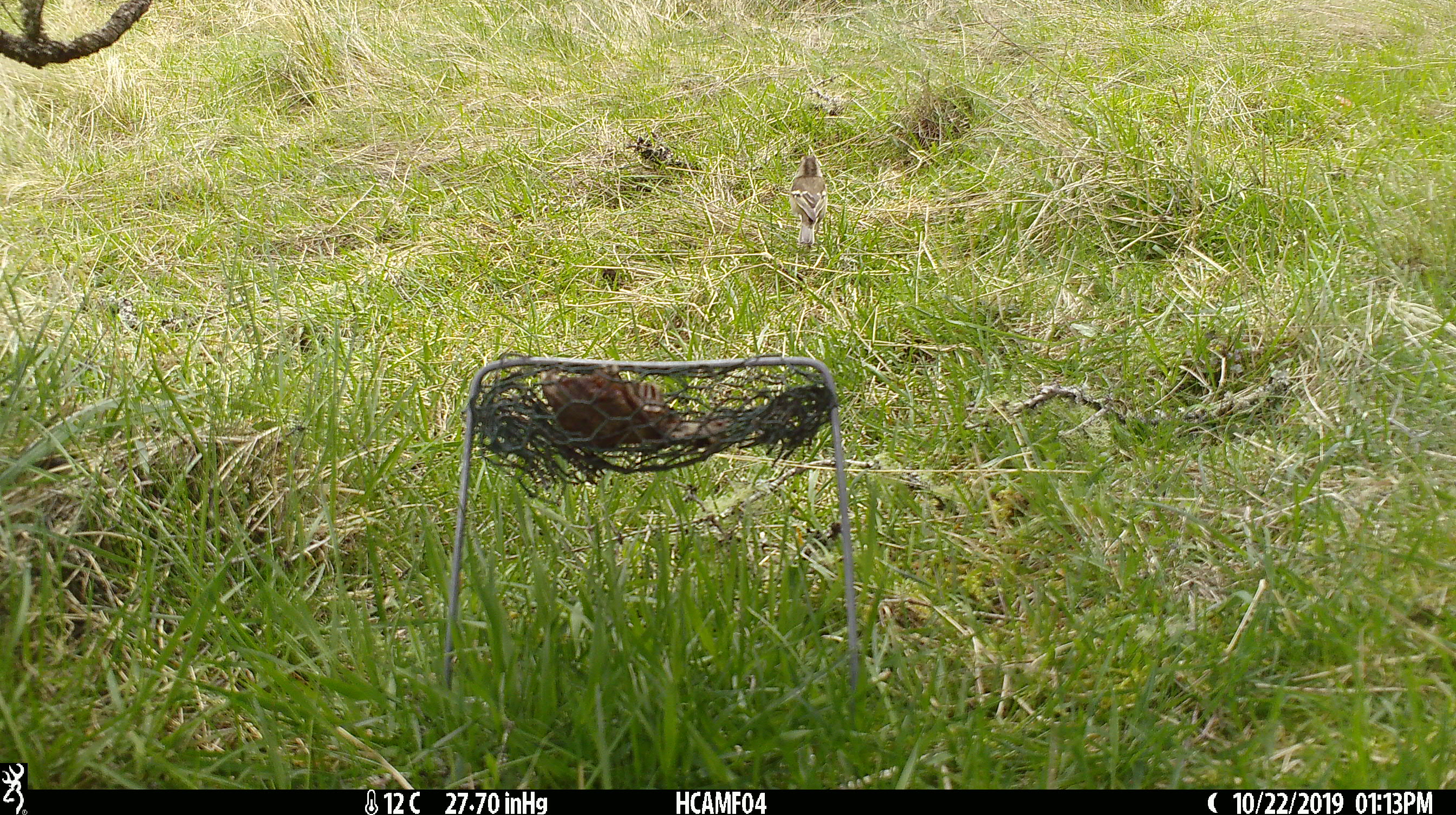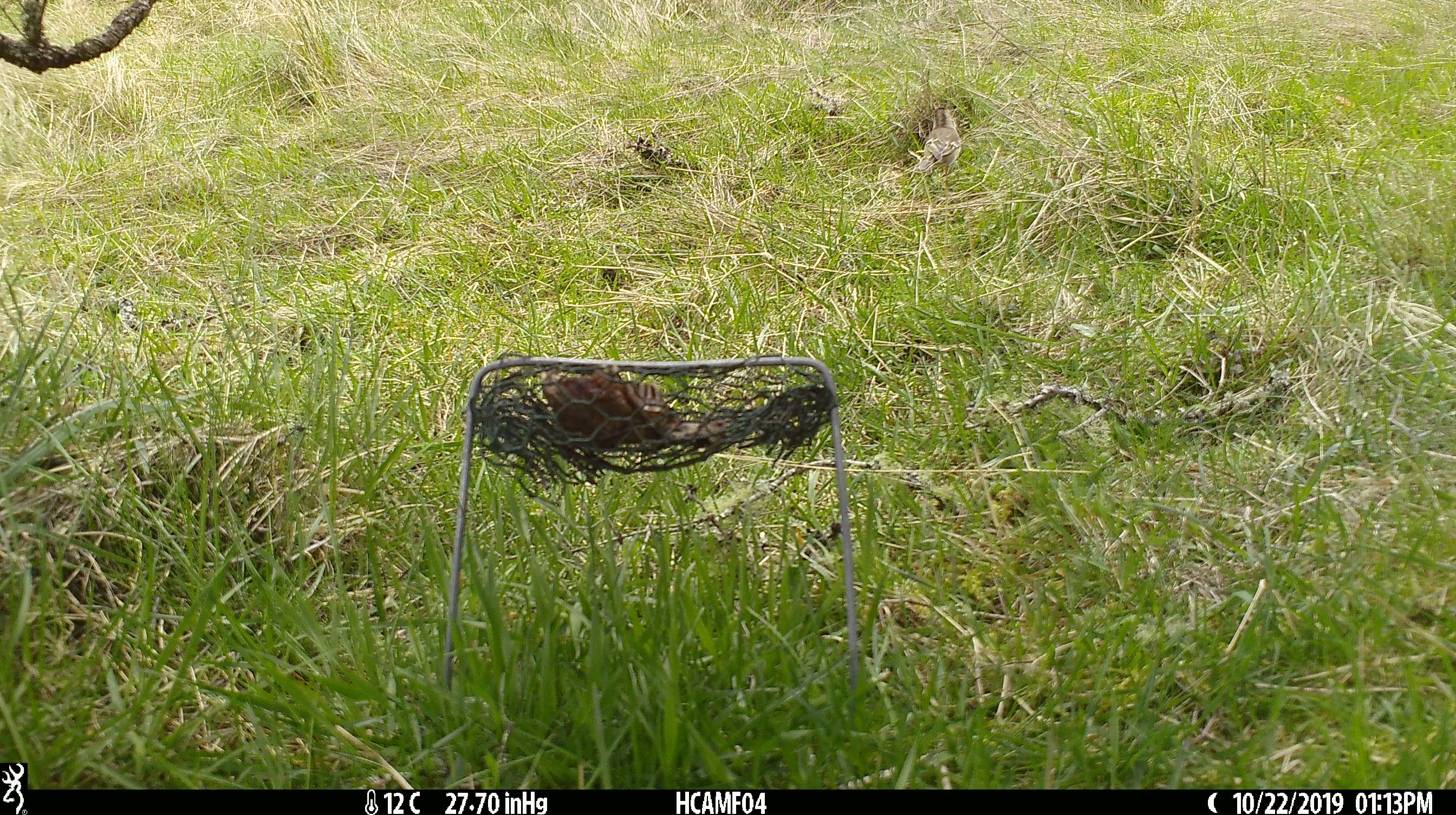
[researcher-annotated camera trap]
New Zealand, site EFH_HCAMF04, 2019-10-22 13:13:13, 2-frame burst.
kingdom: Animalia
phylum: Chordata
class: Aves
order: Passeriformes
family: Fringillidae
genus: Fringilla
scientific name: Fringilla coelebs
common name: common chaffinch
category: chaffinch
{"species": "chaffinch (common chaffinch) (Fringilla coelebs)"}